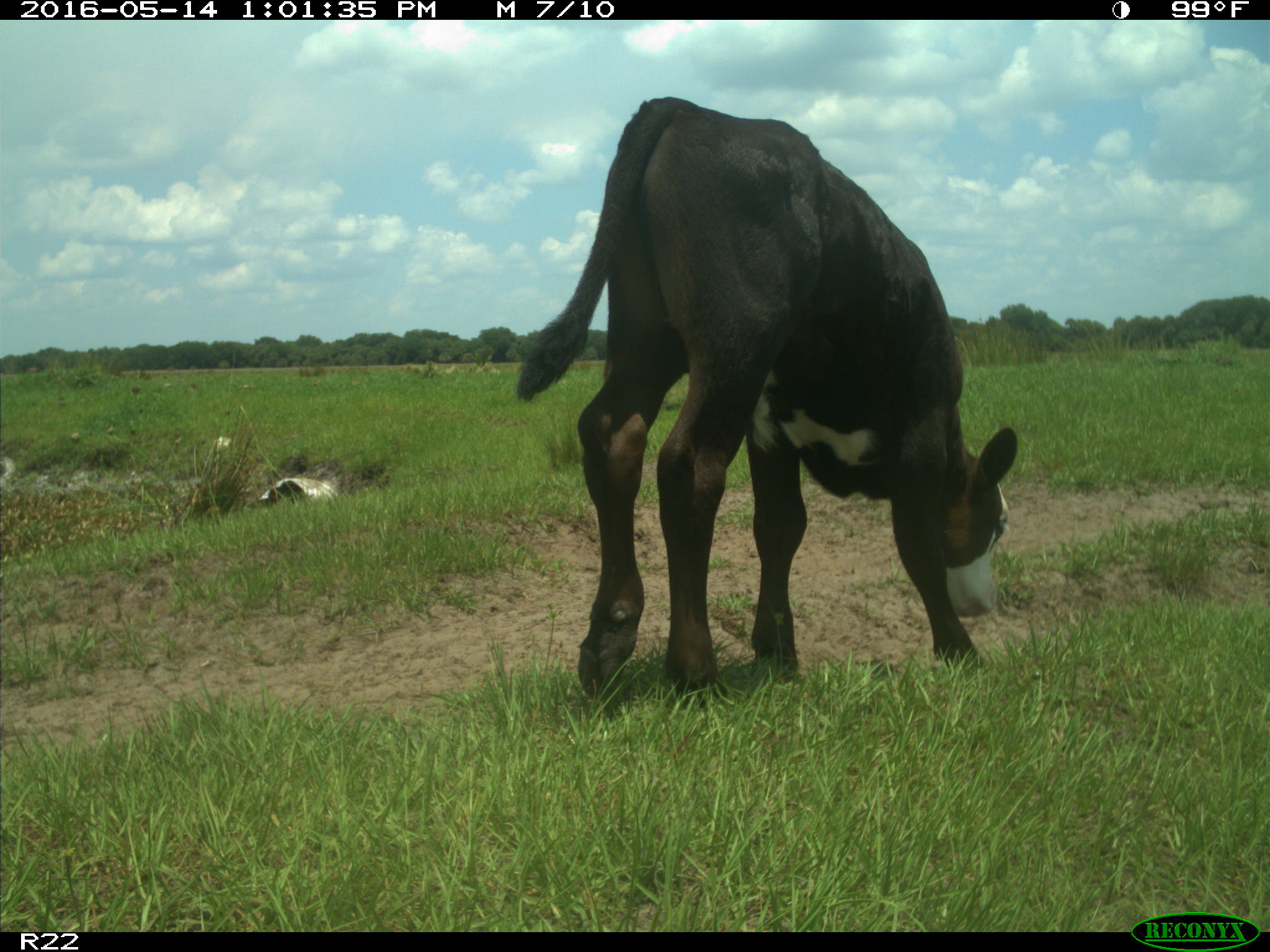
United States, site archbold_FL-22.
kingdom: Animalia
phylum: Chordata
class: Mammalia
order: Artiodactyla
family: Bovidae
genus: Bos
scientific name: Bos taurus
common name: domestic cow